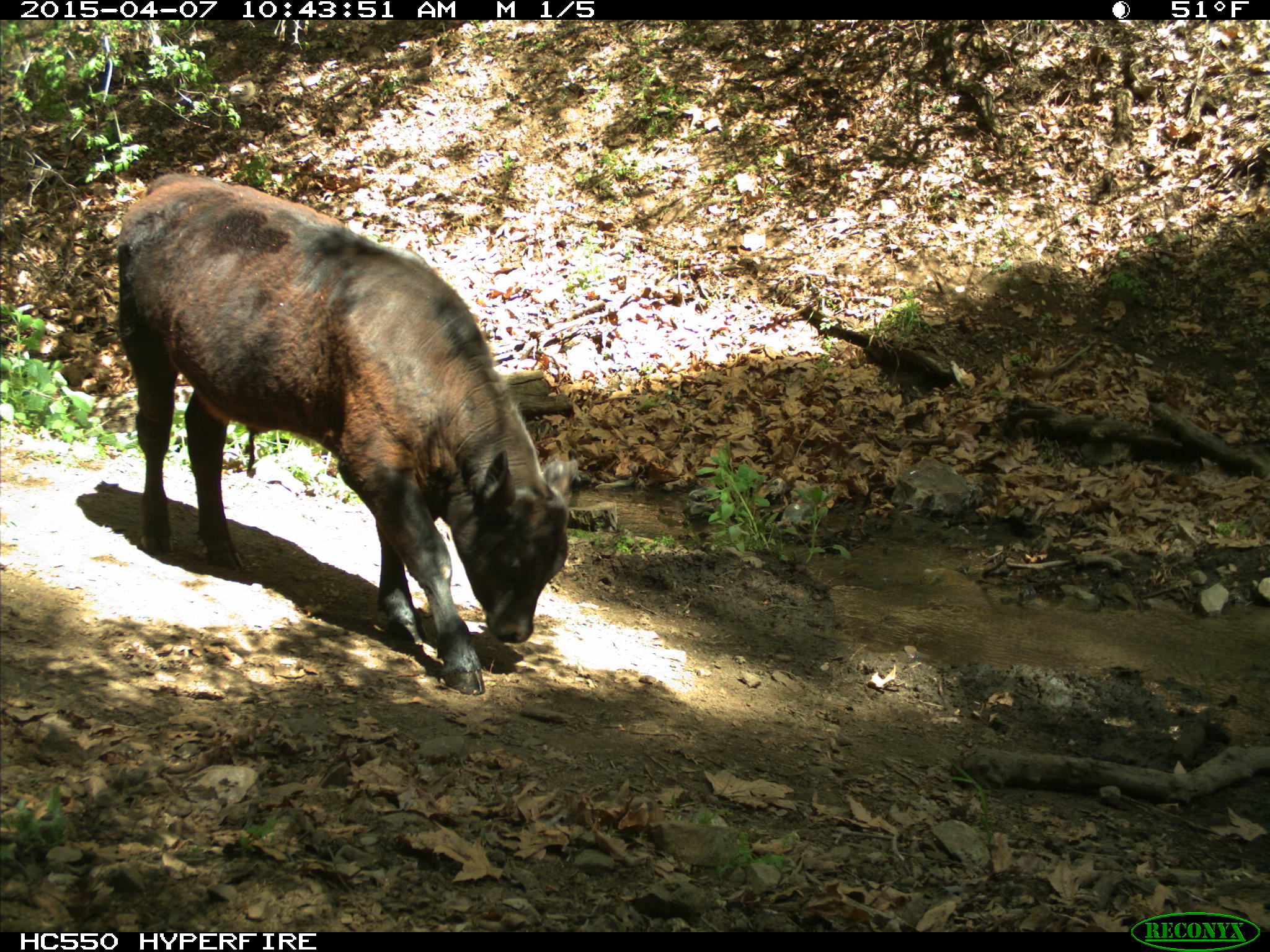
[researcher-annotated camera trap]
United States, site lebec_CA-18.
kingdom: Animalia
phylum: Chordata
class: Mammalia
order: Artiodactyla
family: Bovidae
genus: Bos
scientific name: Bos taurus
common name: domestic cow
Bos taurus (domestic cow).